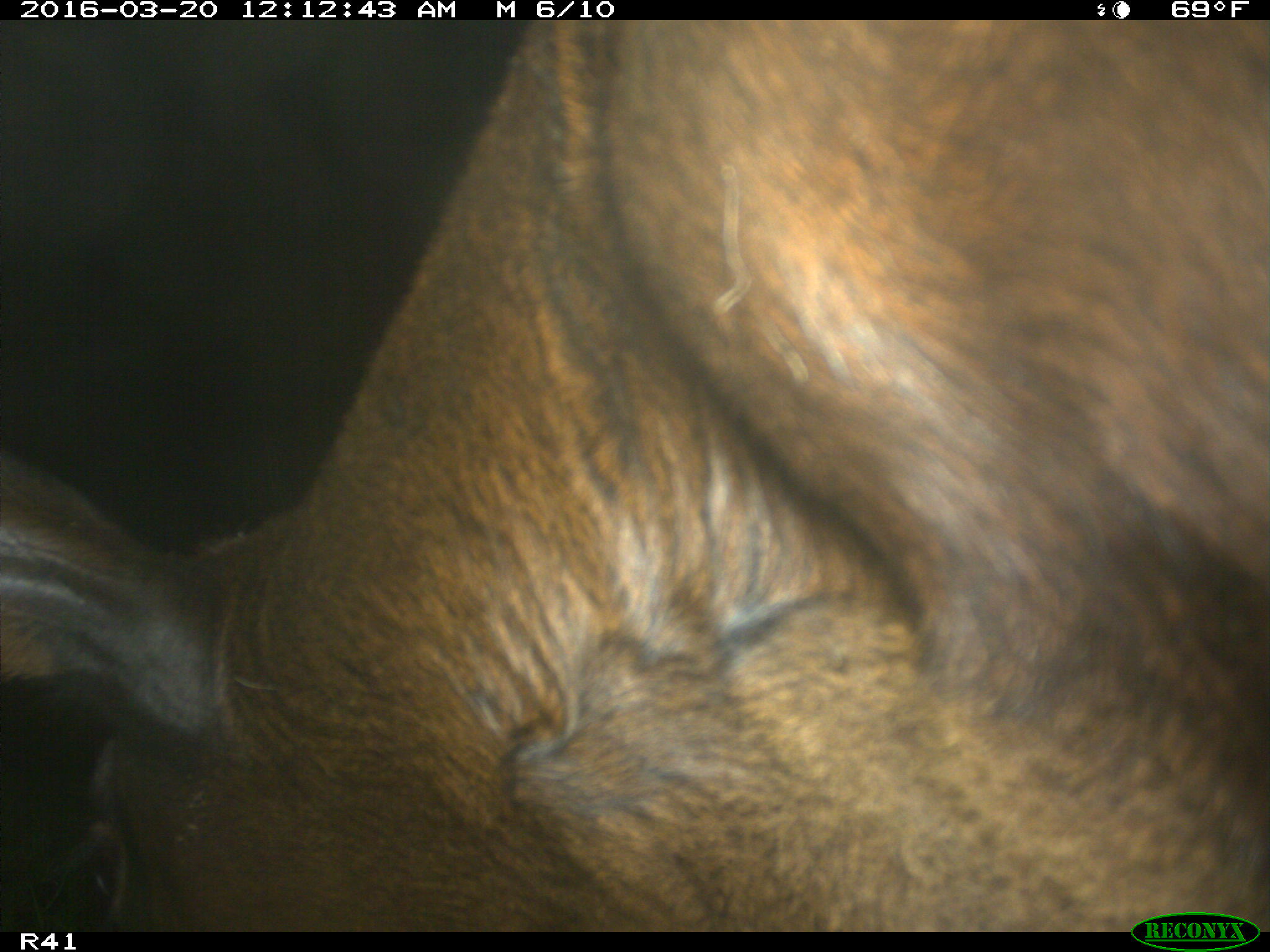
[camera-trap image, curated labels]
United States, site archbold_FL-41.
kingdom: Animalia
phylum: Chordata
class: Mammalia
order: Artiodactyla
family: Bovidae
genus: Bos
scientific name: Bos taurus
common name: domestic cow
Bos taurus (domestic cow).